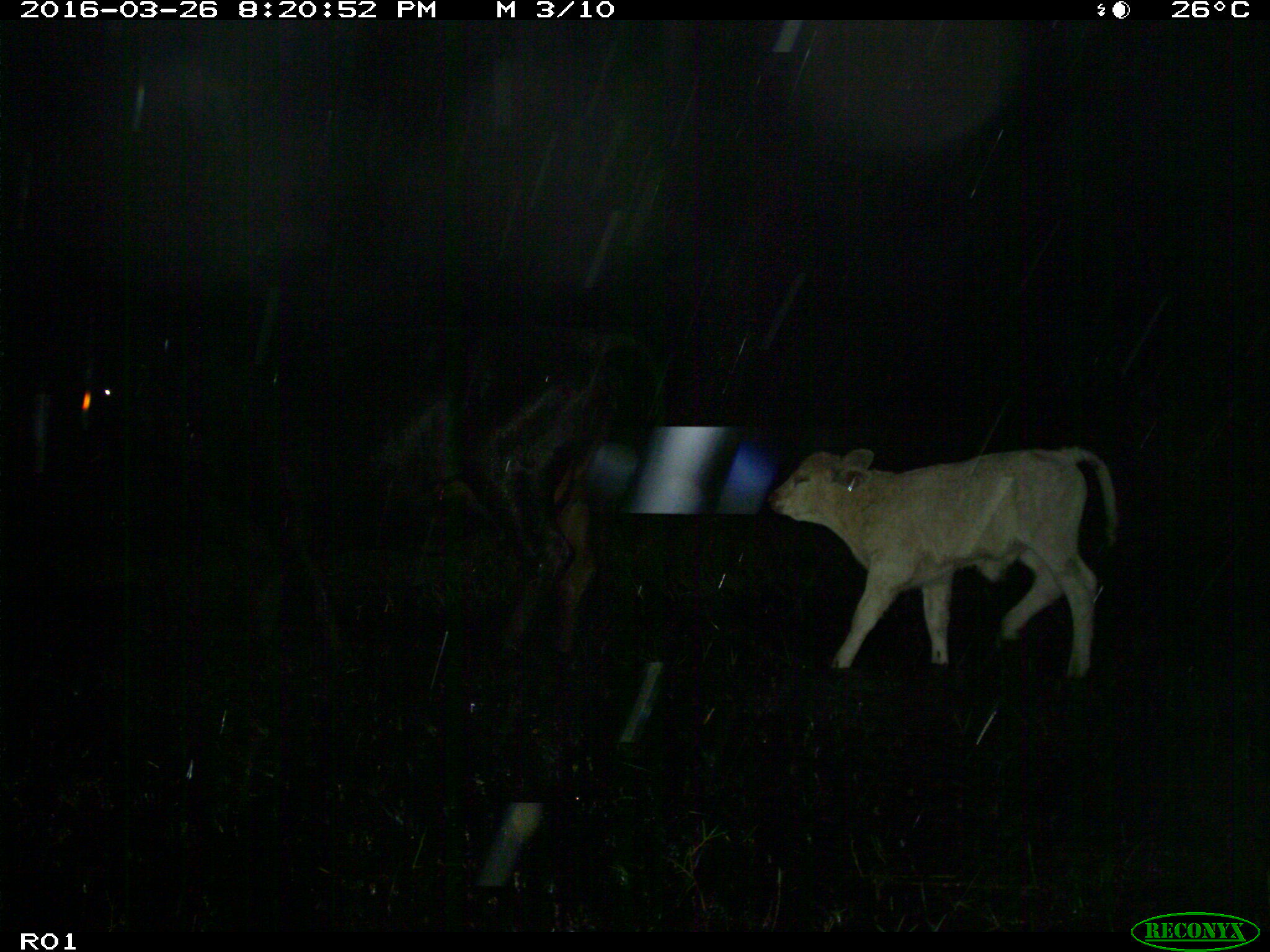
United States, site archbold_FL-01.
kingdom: Animalia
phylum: Chordata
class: Mammalia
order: Artiodactyla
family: Bovidae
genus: Bos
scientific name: Bos taurus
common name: domestic cow